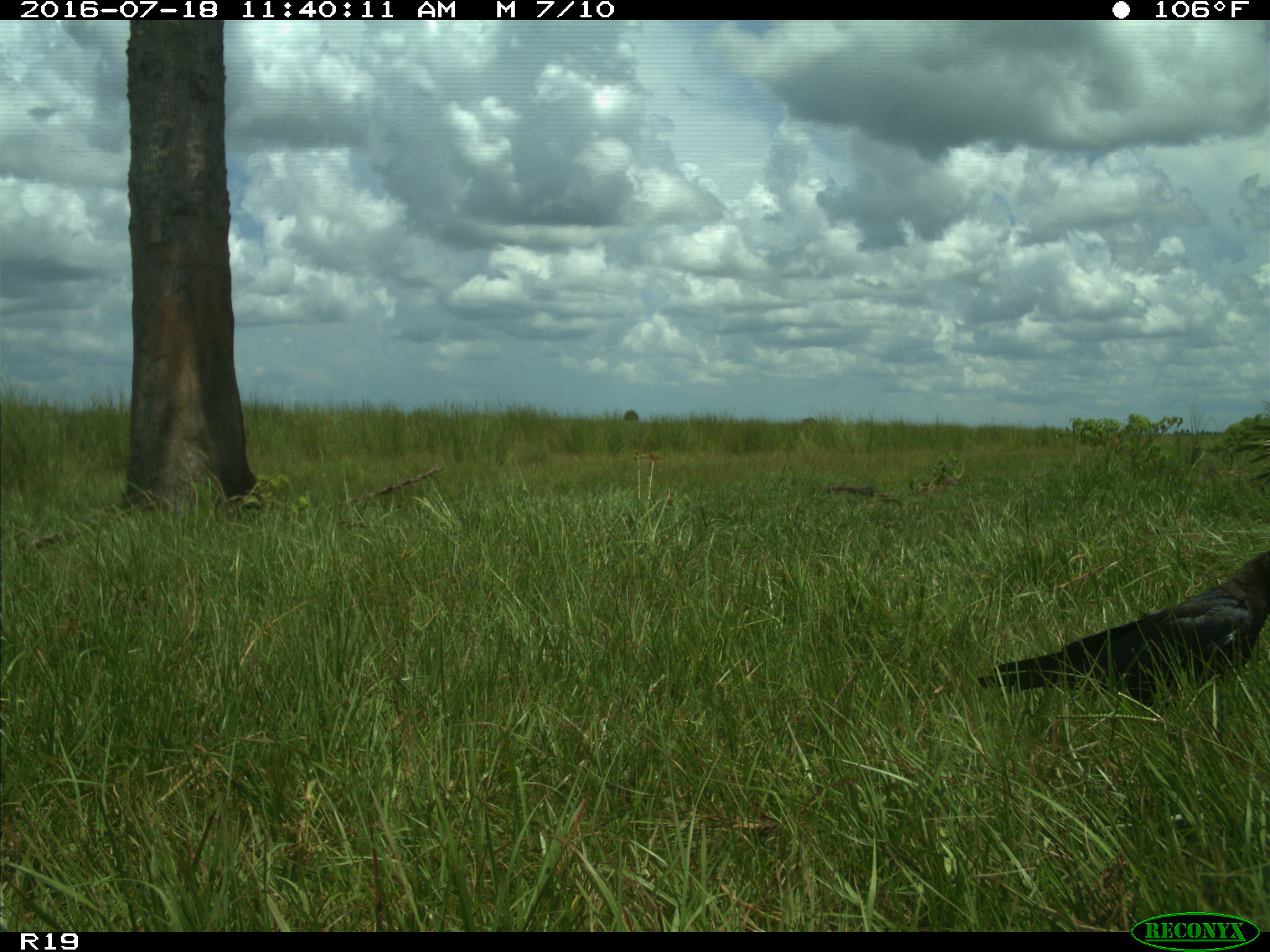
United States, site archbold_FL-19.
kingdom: Animalia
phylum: Chordata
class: Aves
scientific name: Aves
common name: birds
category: unidentified bird